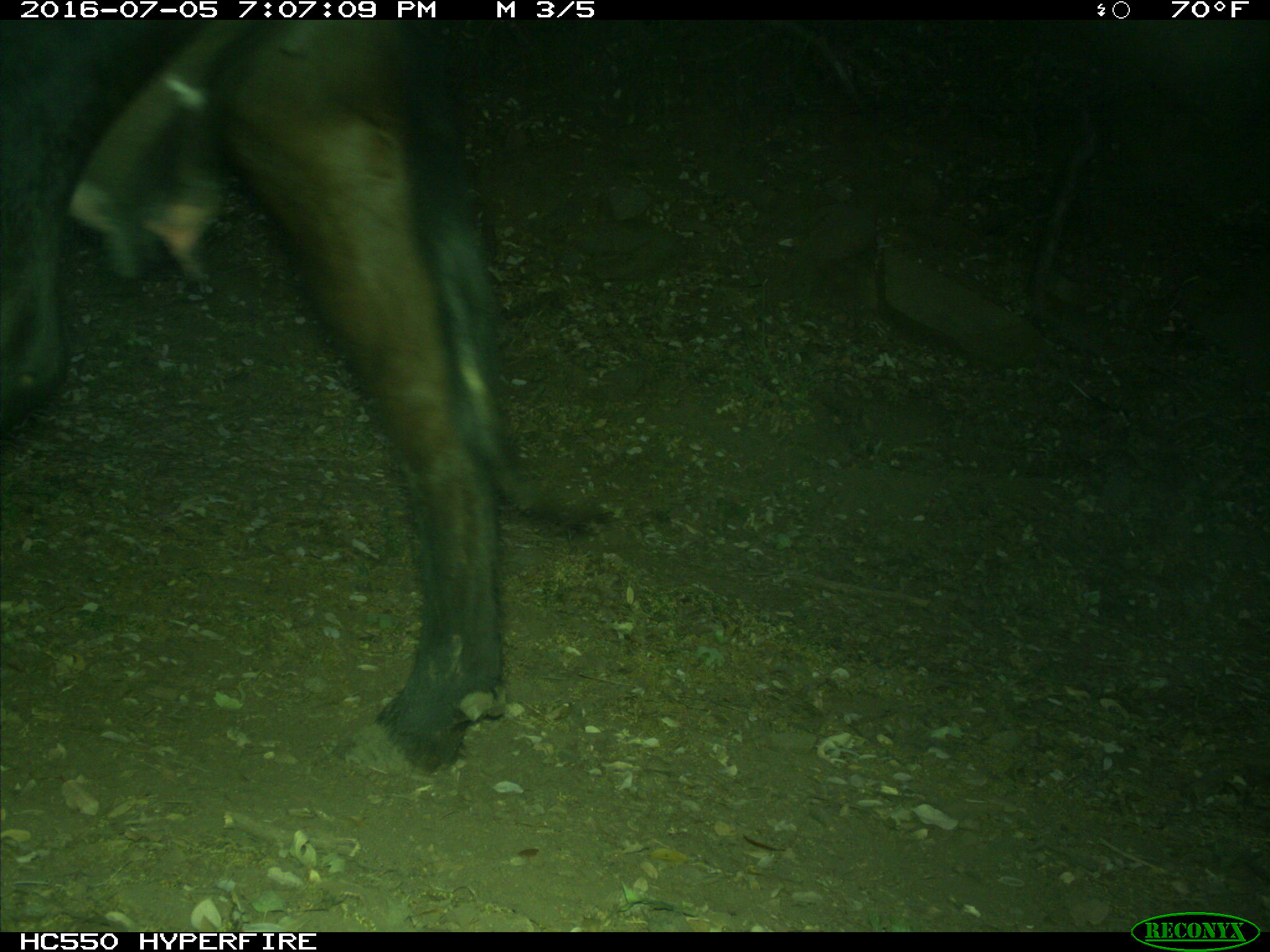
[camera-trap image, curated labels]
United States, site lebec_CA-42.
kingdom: Animalia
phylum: Chordata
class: Mammalia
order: Artiodactyla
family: Bovidae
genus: Bos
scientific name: Bos taurus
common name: domestic cow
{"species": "Bos taurus (domestic cow)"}